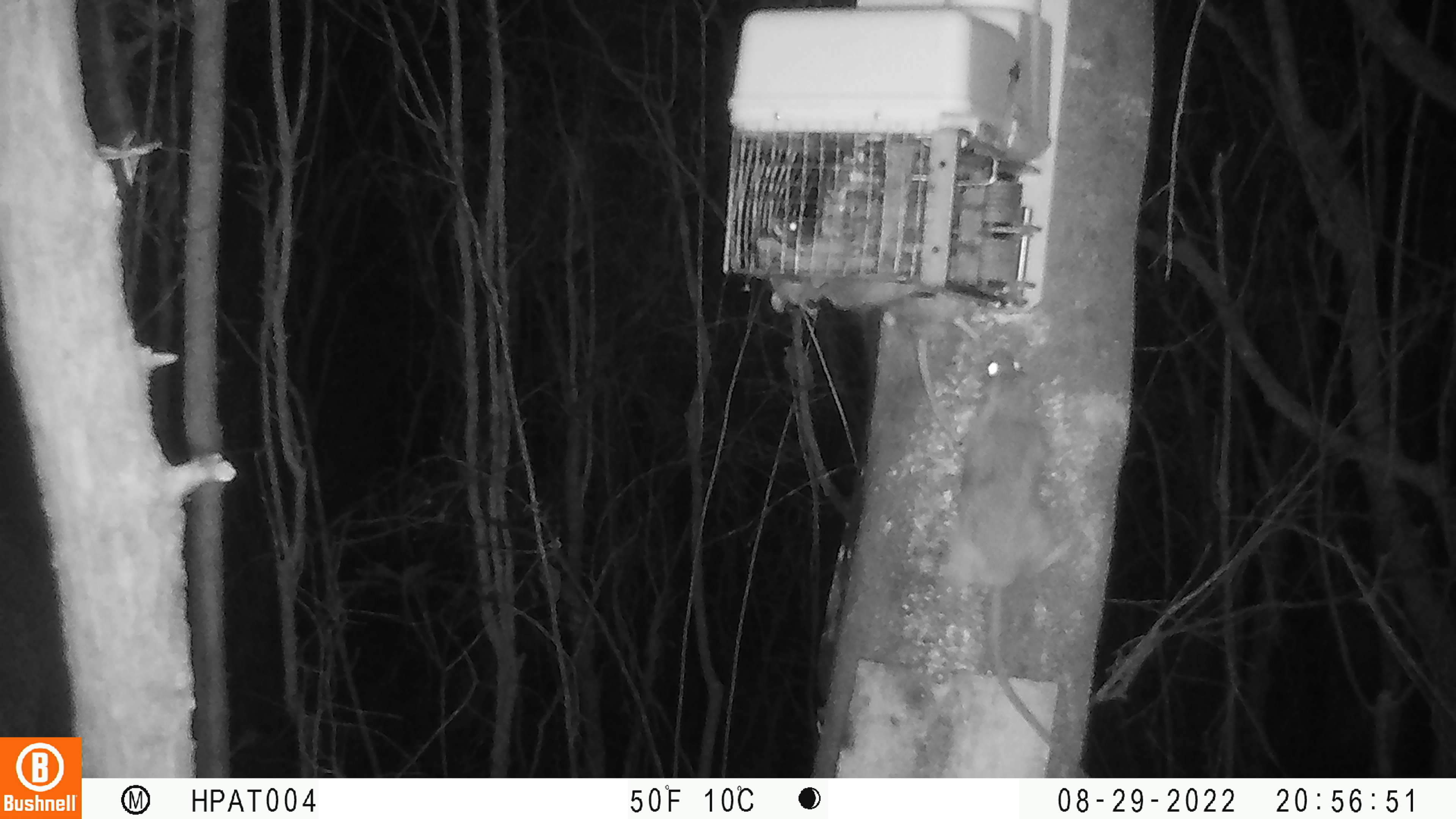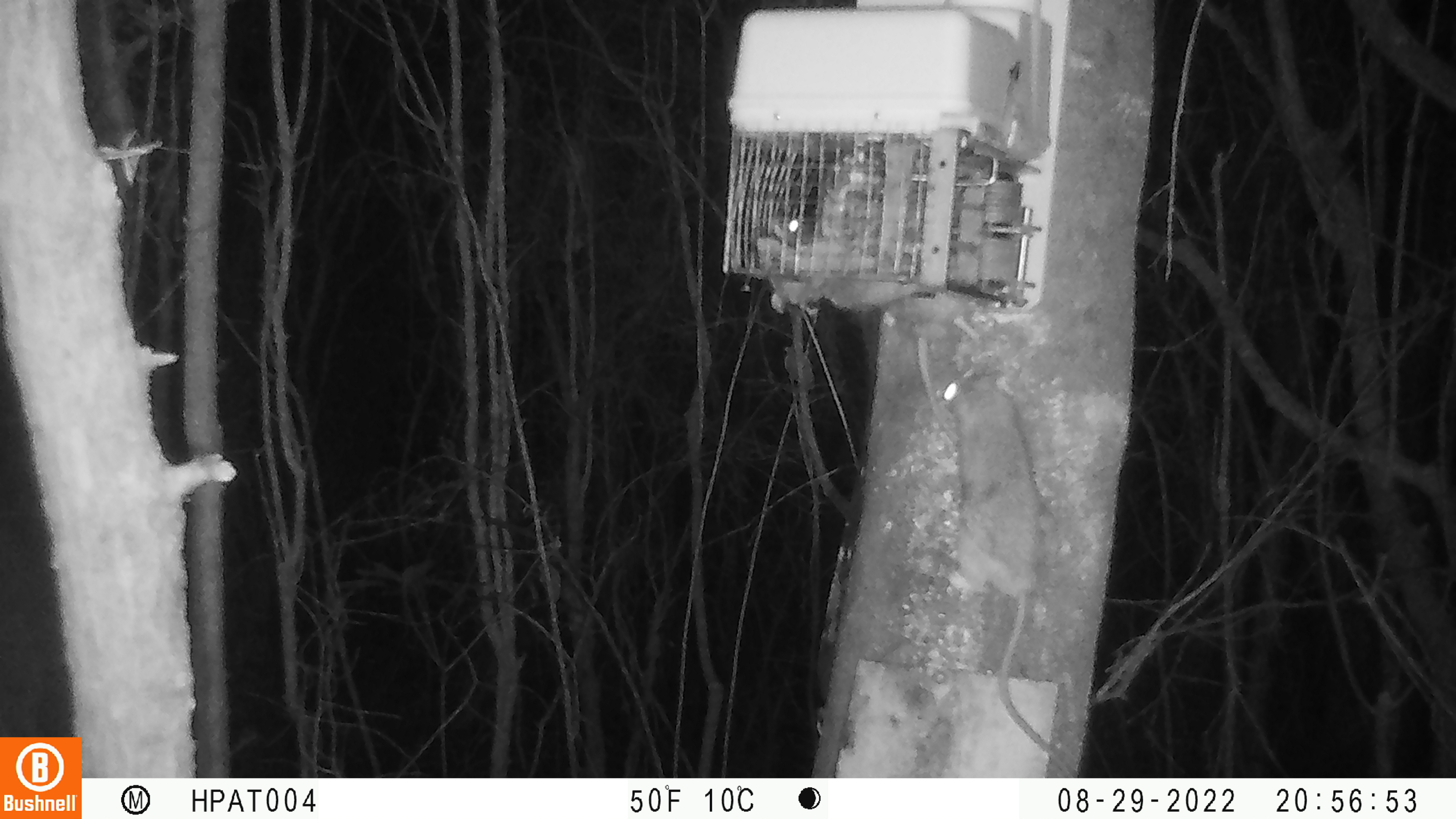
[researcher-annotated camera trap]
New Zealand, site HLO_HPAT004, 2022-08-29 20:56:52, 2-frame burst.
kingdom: Animalia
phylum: Chordata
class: Mammalia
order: Rodentia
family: Muridae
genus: Rattus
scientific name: Rattus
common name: rat